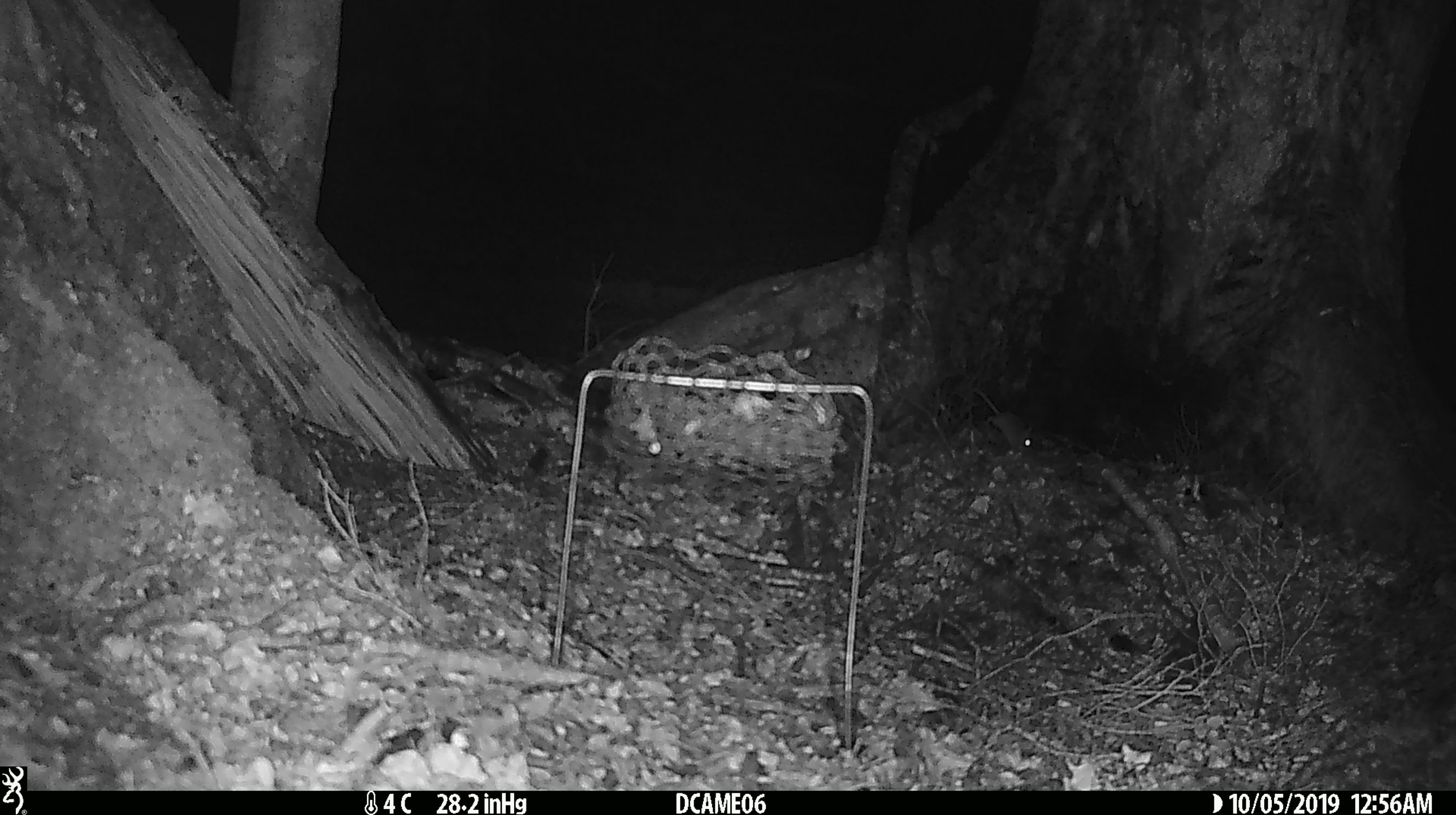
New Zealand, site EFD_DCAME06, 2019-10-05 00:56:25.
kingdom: Animalia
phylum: Chordata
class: Mammalia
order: Rodentia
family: Muridae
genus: Mus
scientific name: Mus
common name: mouse